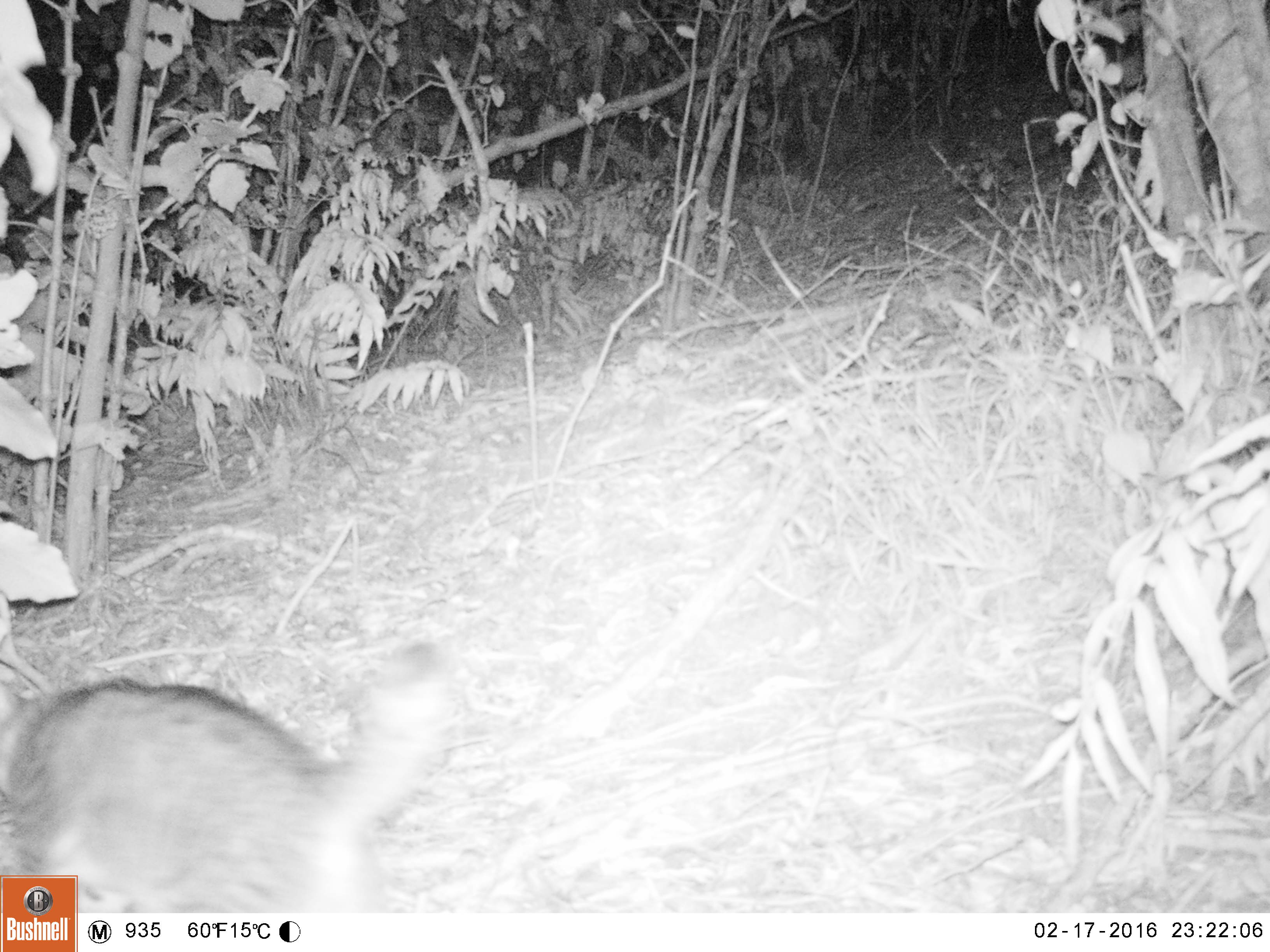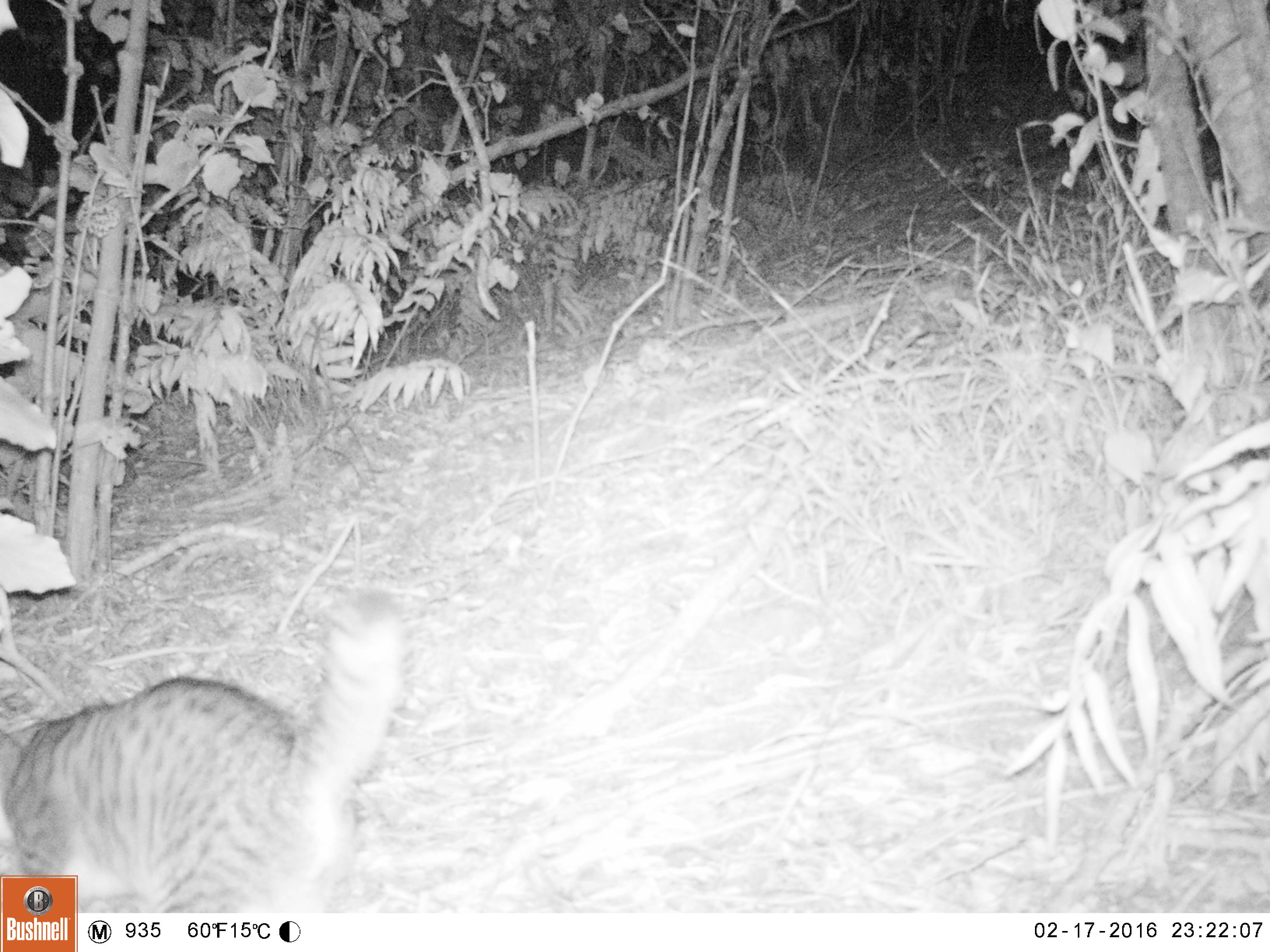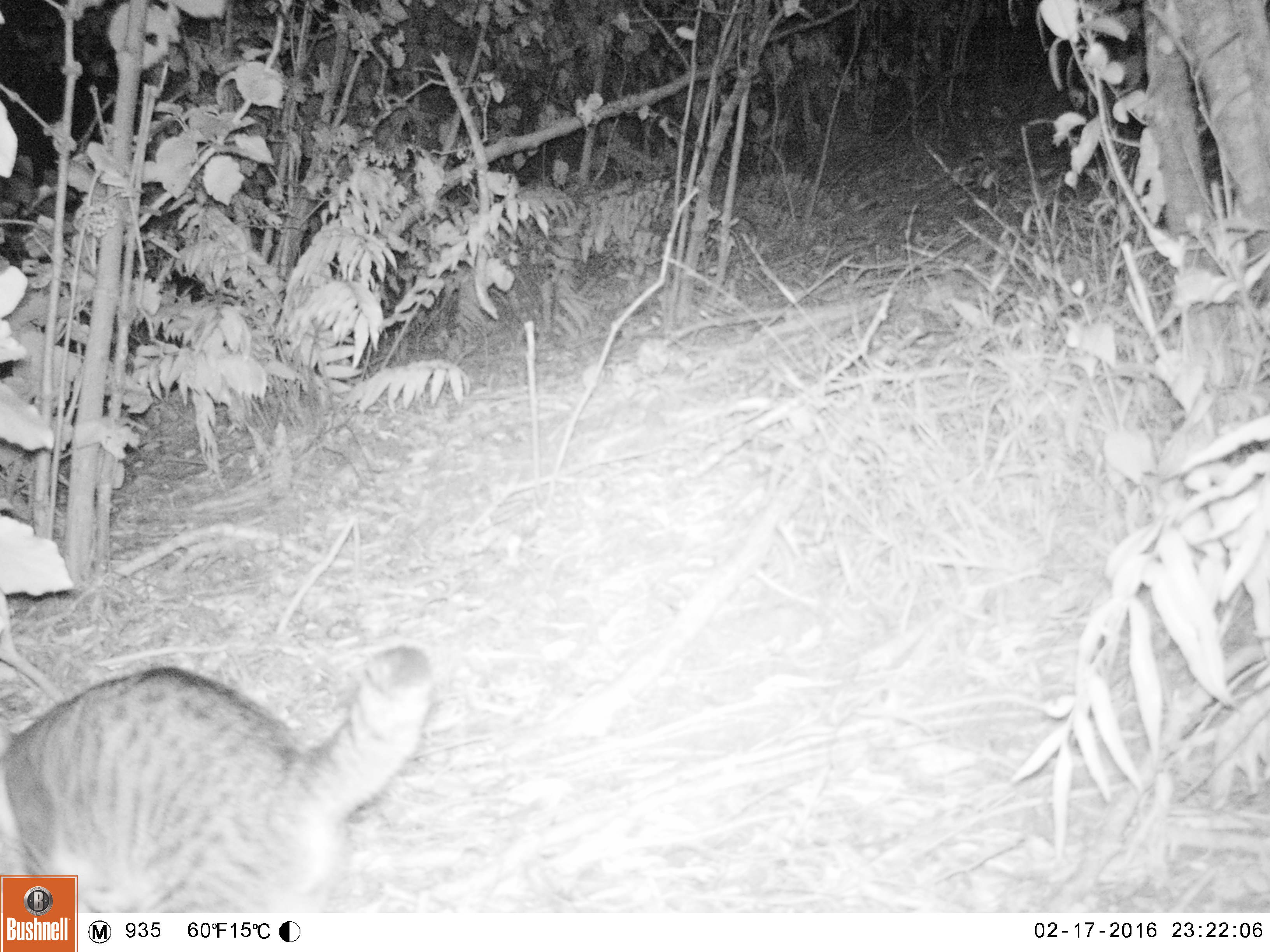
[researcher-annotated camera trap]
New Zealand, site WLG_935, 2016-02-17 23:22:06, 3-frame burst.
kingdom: Animalia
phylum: Chordata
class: Mammalia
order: Carnivora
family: Felidae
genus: Felis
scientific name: Felis catus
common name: domestic cat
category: cat